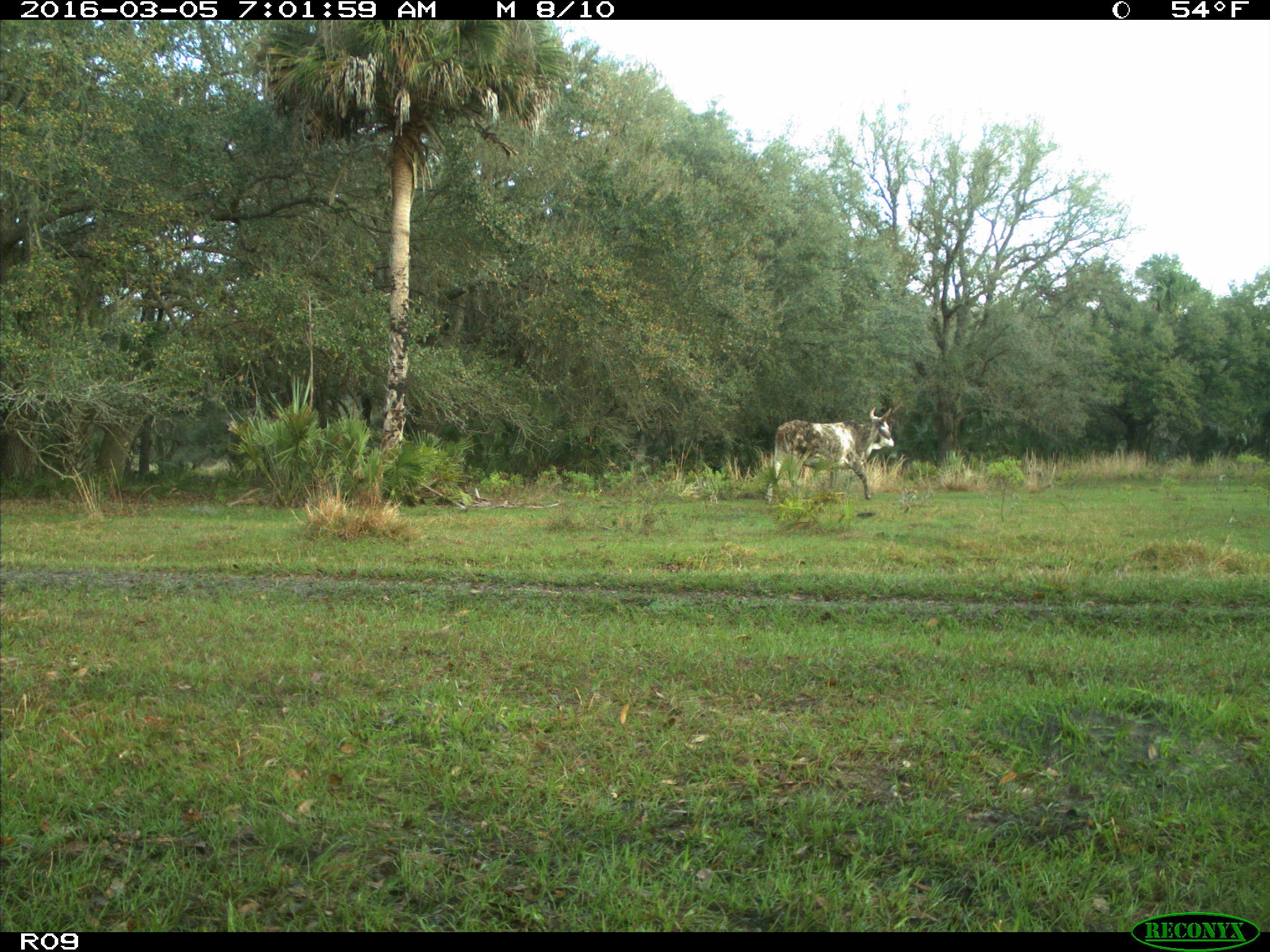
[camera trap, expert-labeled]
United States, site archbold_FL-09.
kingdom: Animalia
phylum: Chordata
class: Mammalia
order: Artiodactyla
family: Bovidae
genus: Bos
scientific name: Bos taurus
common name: domestic cow